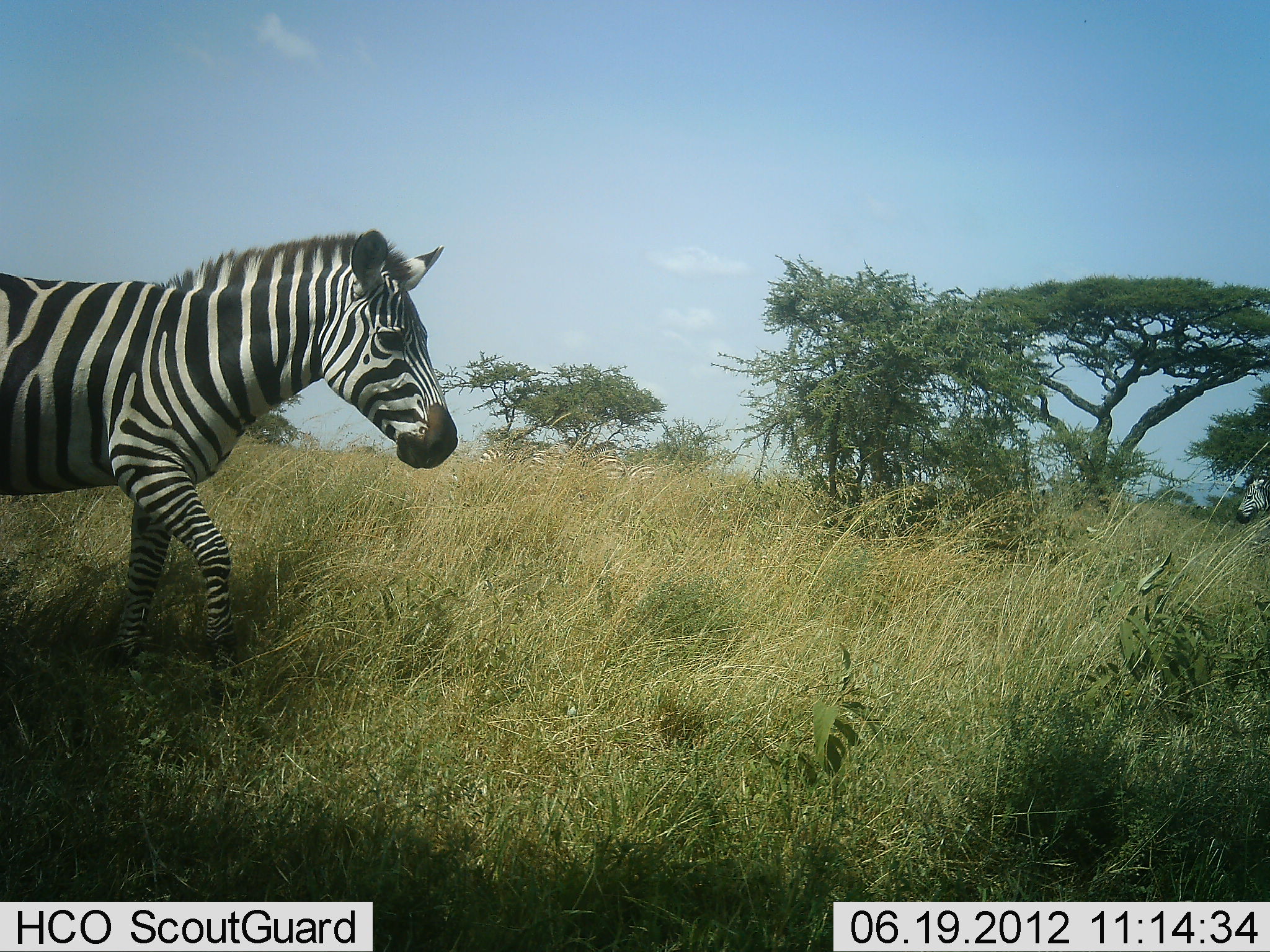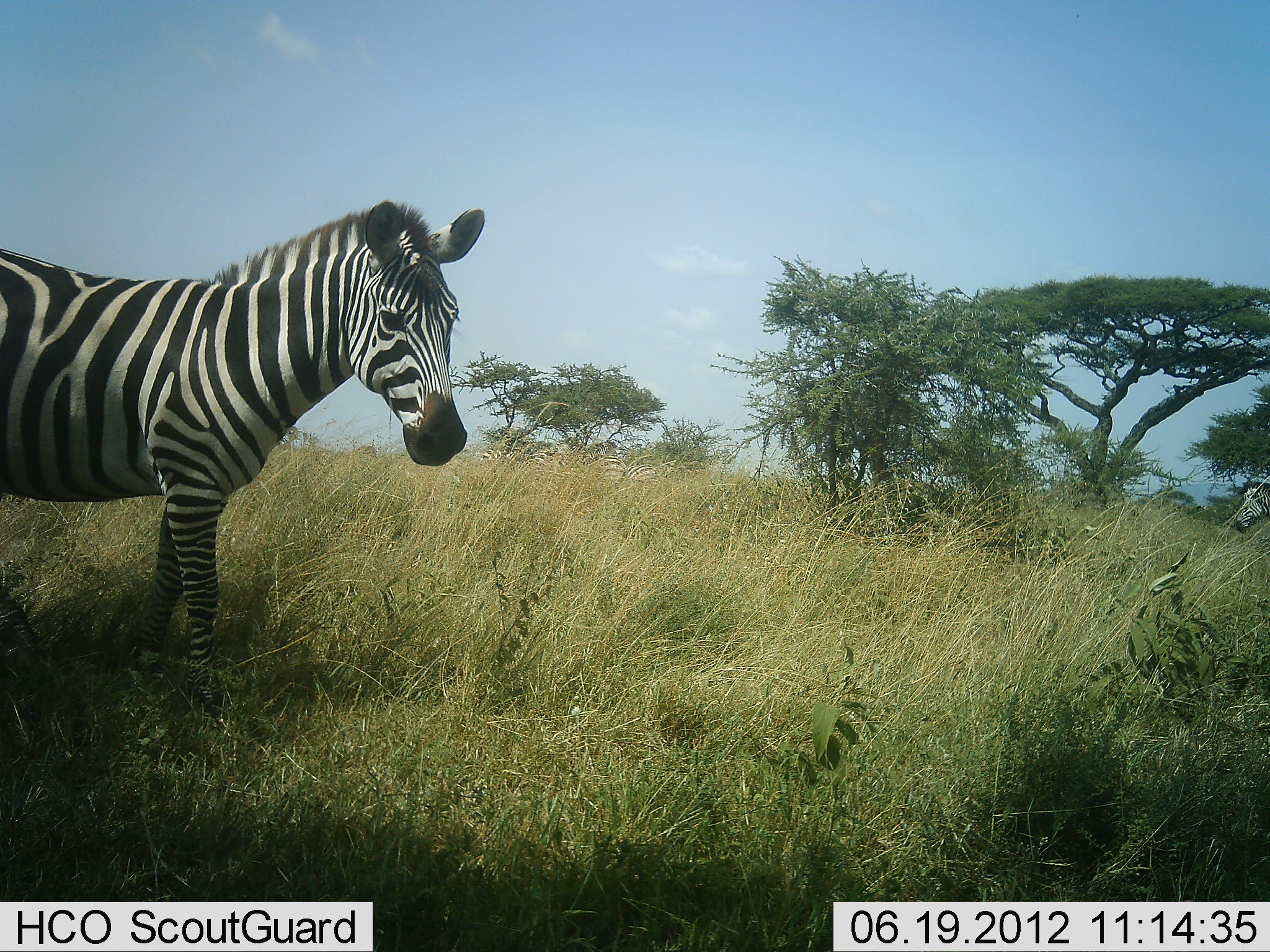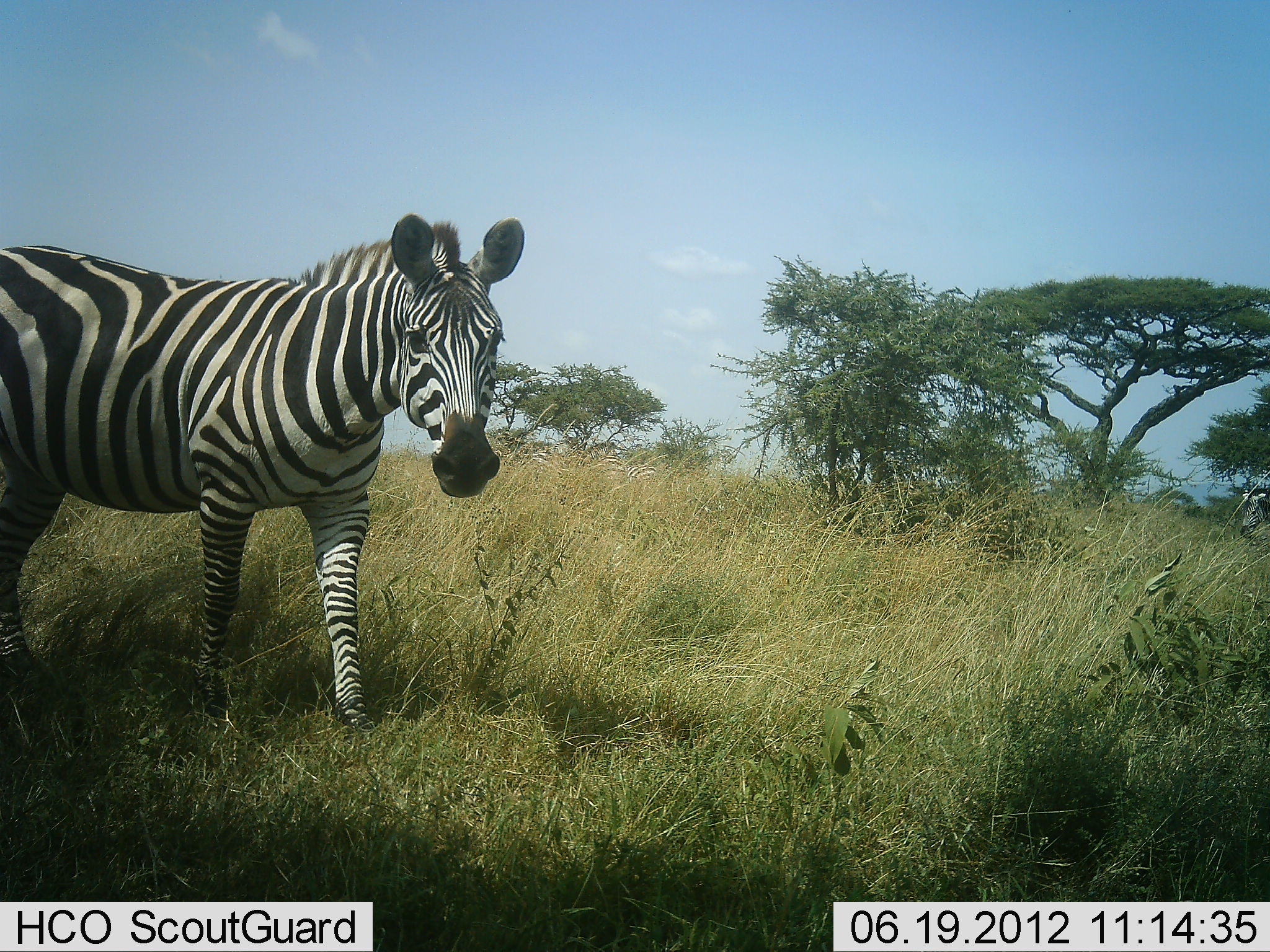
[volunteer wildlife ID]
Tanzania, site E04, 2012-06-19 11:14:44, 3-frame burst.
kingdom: Animalia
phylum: Chordata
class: Mammalia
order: Perissodactyla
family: Equidae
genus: Equus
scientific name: Equus quagga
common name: plains zebra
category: zebra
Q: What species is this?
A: Zebra (plains zebra) (Equus quagga).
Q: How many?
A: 4.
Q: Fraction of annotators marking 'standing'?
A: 70%.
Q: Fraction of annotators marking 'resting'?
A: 0%.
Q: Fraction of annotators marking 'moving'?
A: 60%.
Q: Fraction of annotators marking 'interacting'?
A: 0%.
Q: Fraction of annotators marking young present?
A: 0%.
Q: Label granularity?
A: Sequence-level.